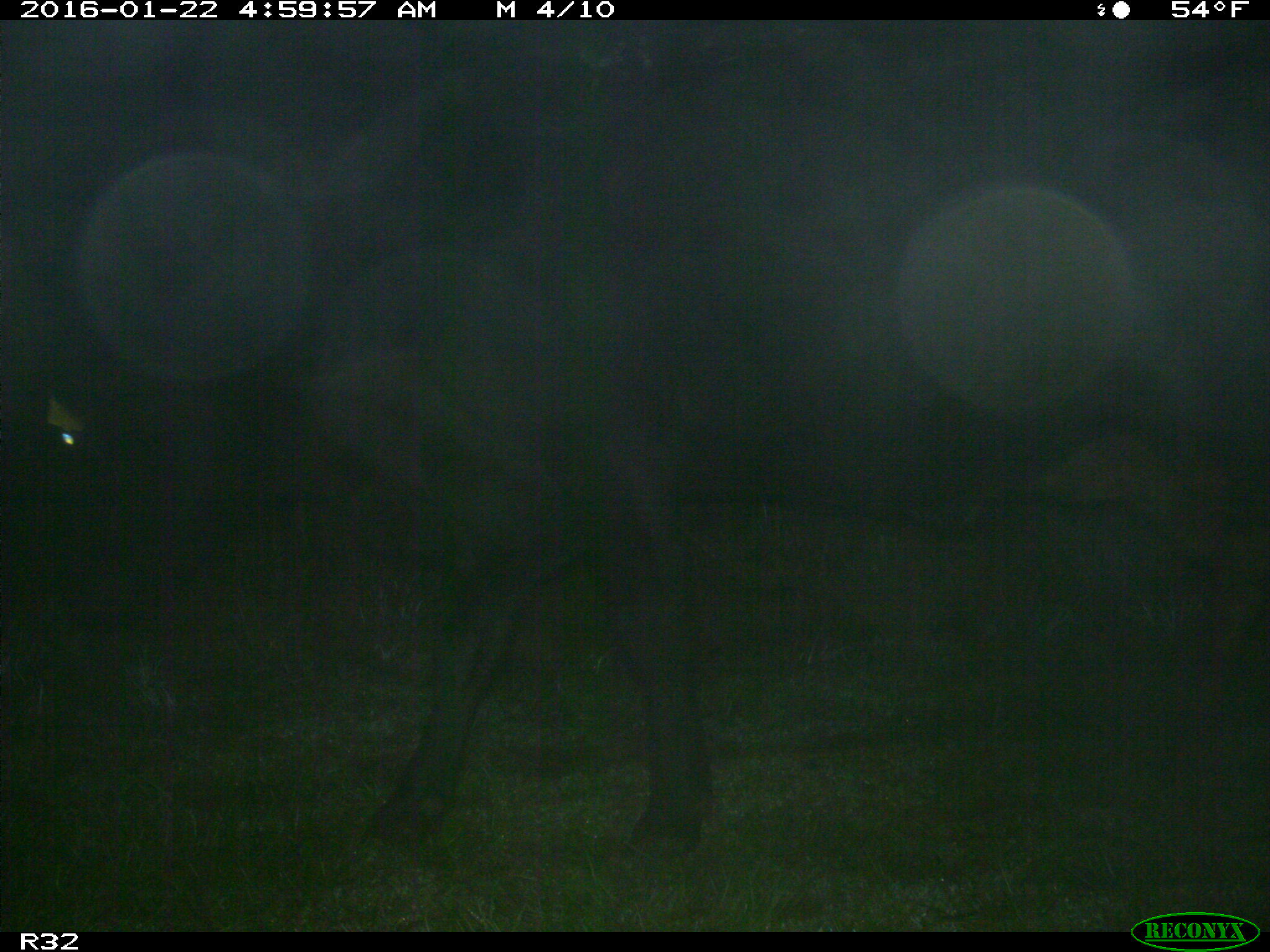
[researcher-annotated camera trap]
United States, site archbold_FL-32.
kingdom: Animalia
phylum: Chordata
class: Mammalia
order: Artiodactyla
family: Bovidae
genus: Bos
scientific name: Bos taurus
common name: domestic cow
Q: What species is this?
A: Bos taurus (domestic cow).